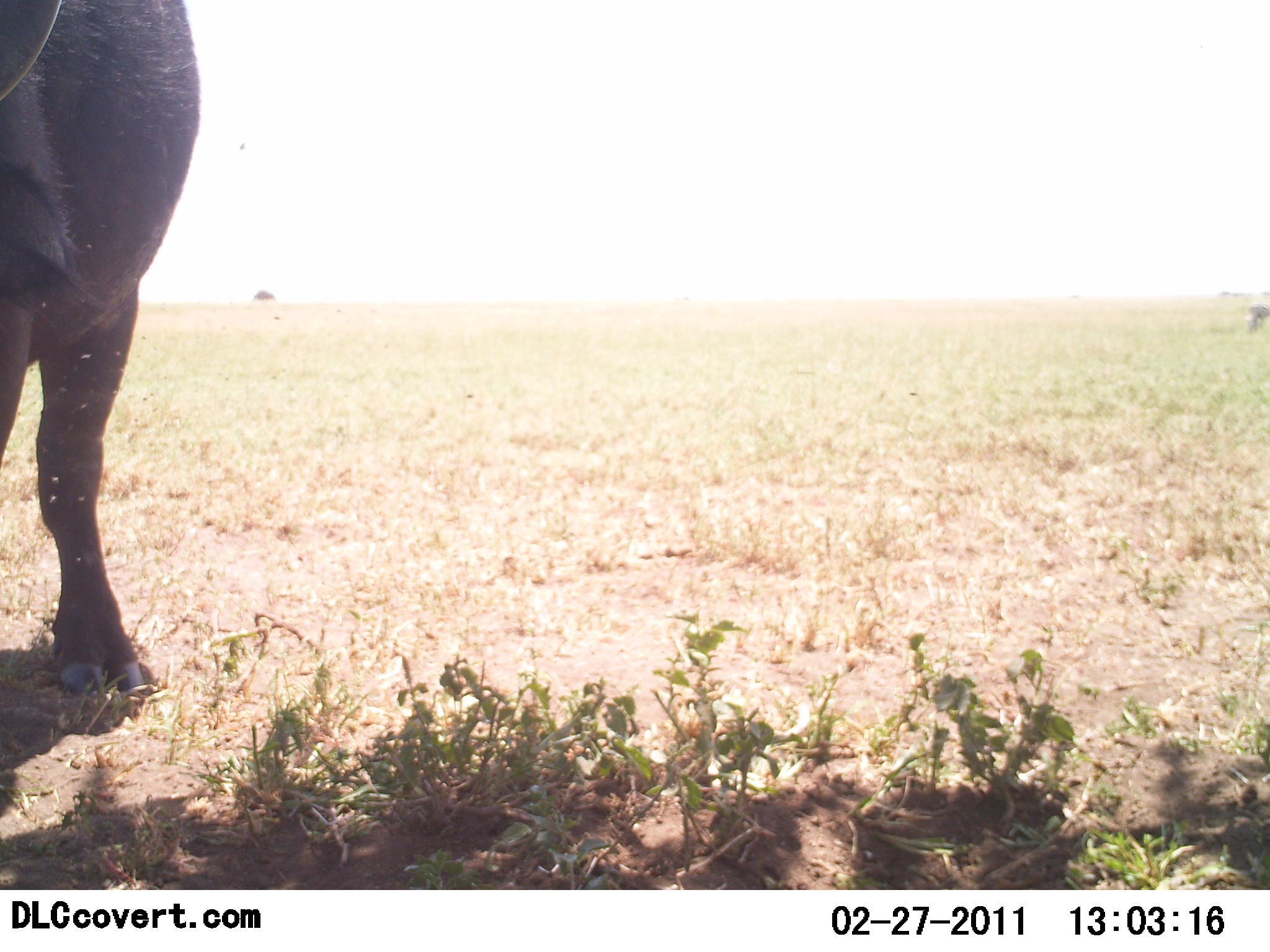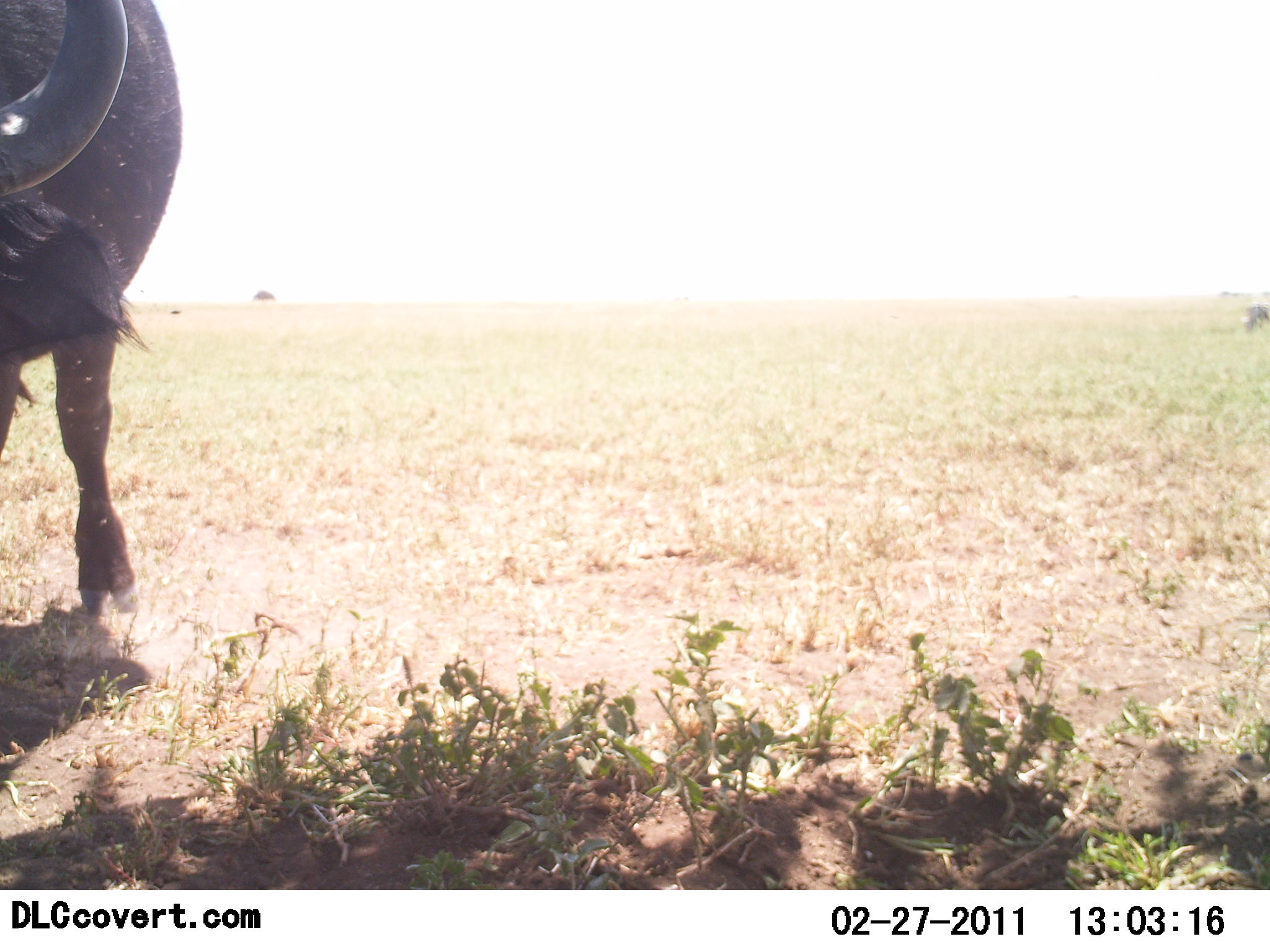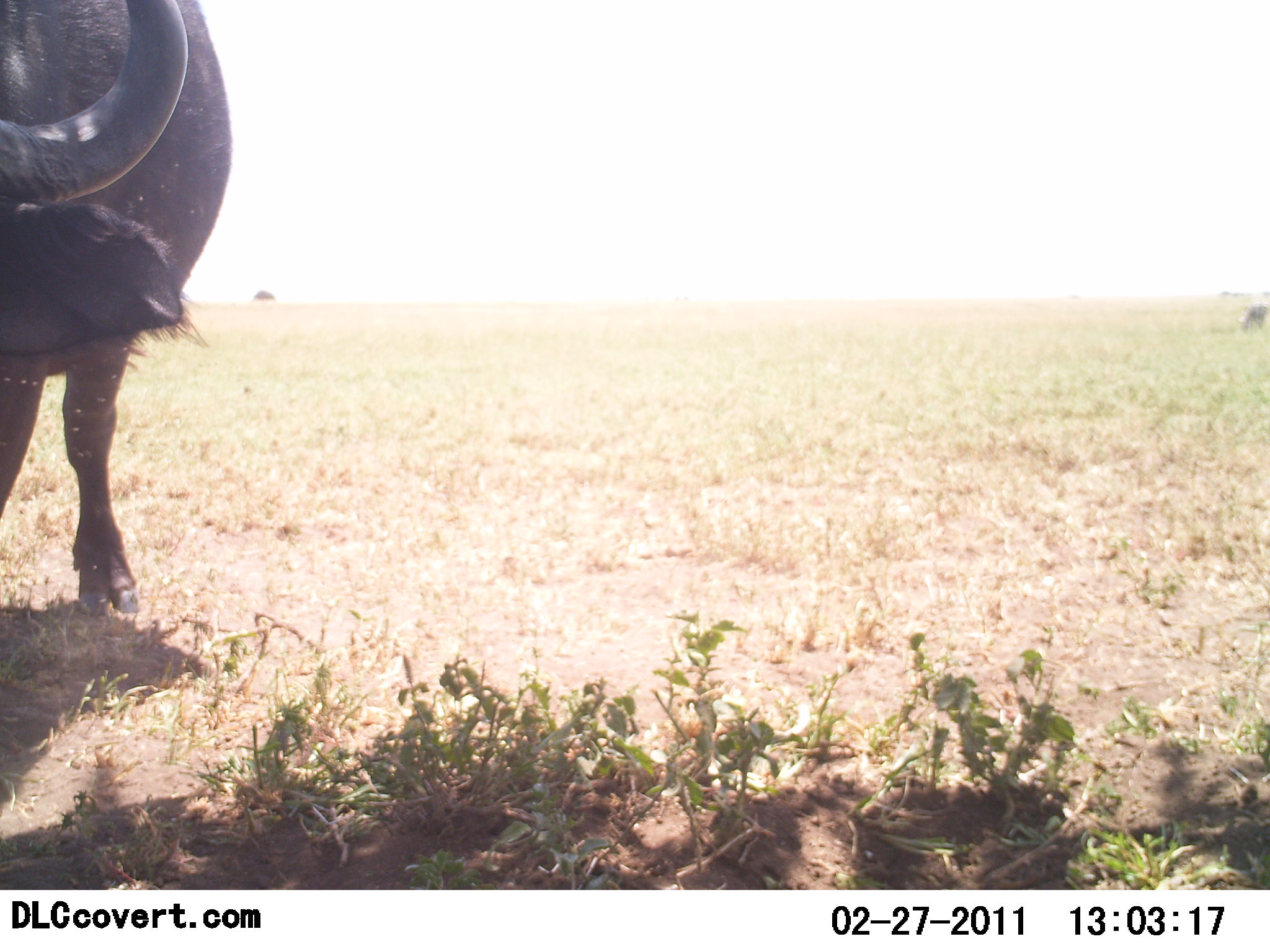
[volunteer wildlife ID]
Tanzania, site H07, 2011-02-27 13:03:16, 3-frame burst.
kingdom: Animalia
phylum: Chordata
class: Mammalia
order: Artiodactyla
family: Bovidae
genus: Syncerus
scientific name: Syncerus caffer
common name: cape buffalo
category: buffalo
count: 1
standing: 64%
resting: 0%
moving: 9%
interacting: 0%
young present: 0%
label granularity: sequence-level